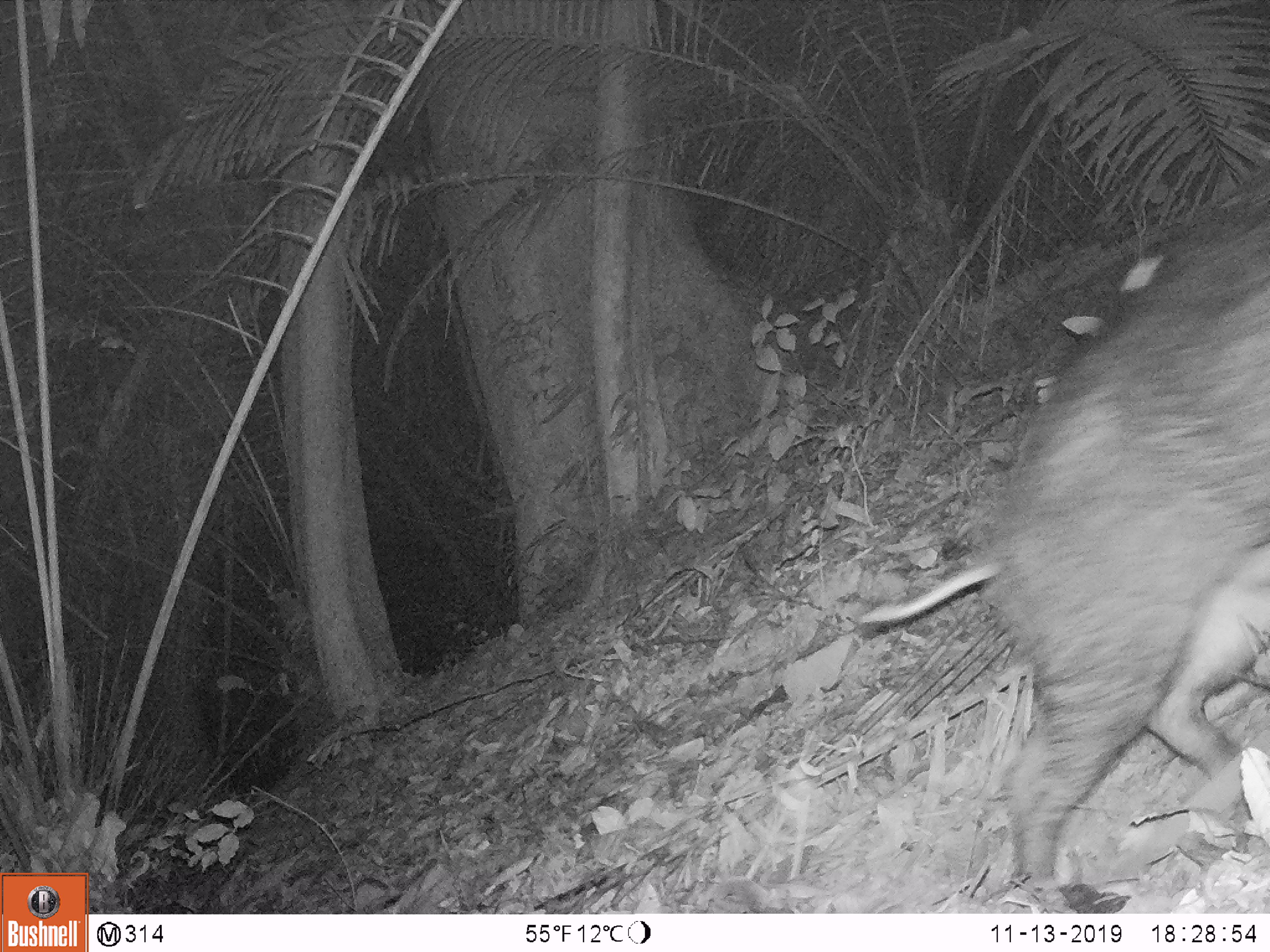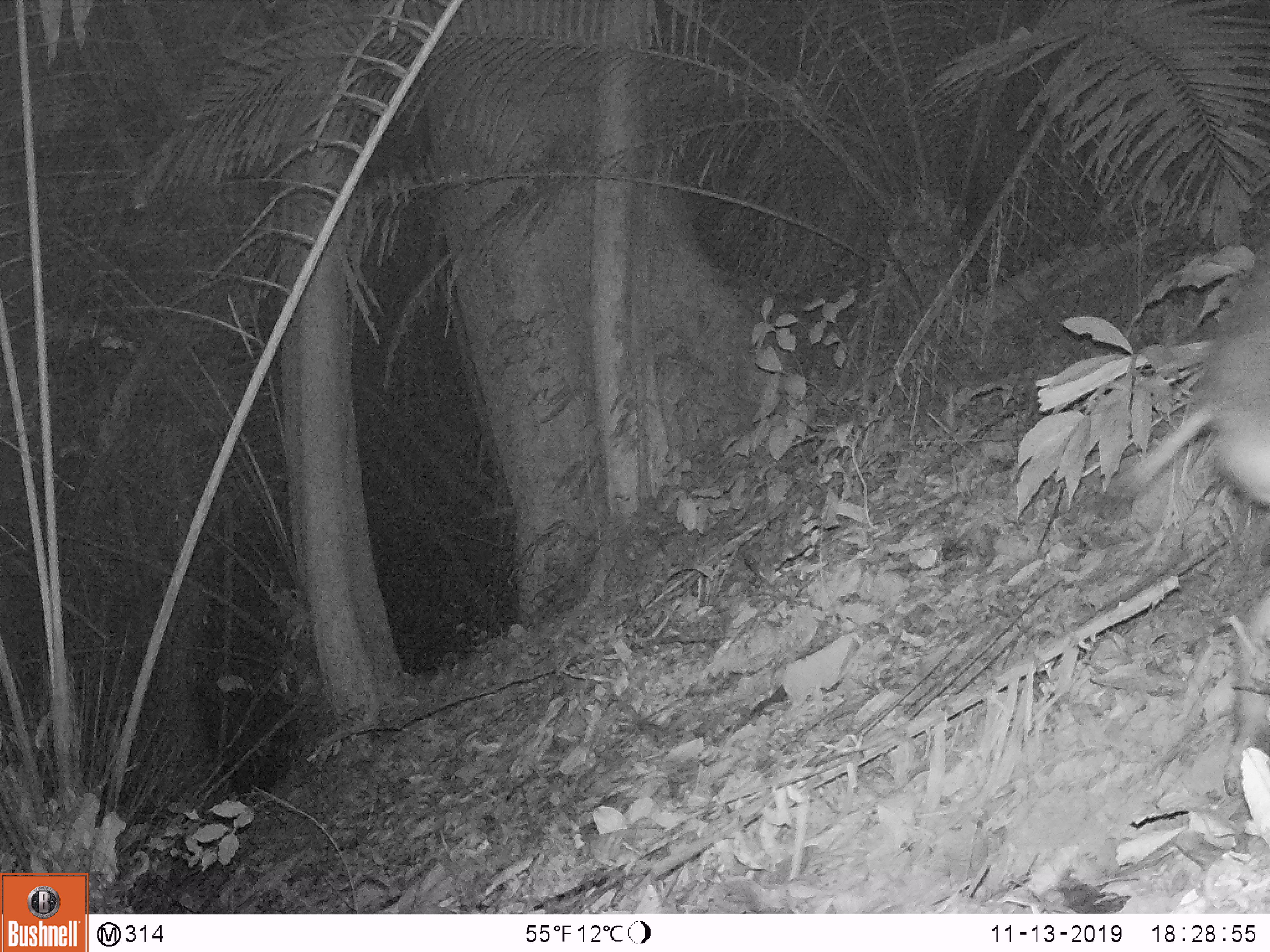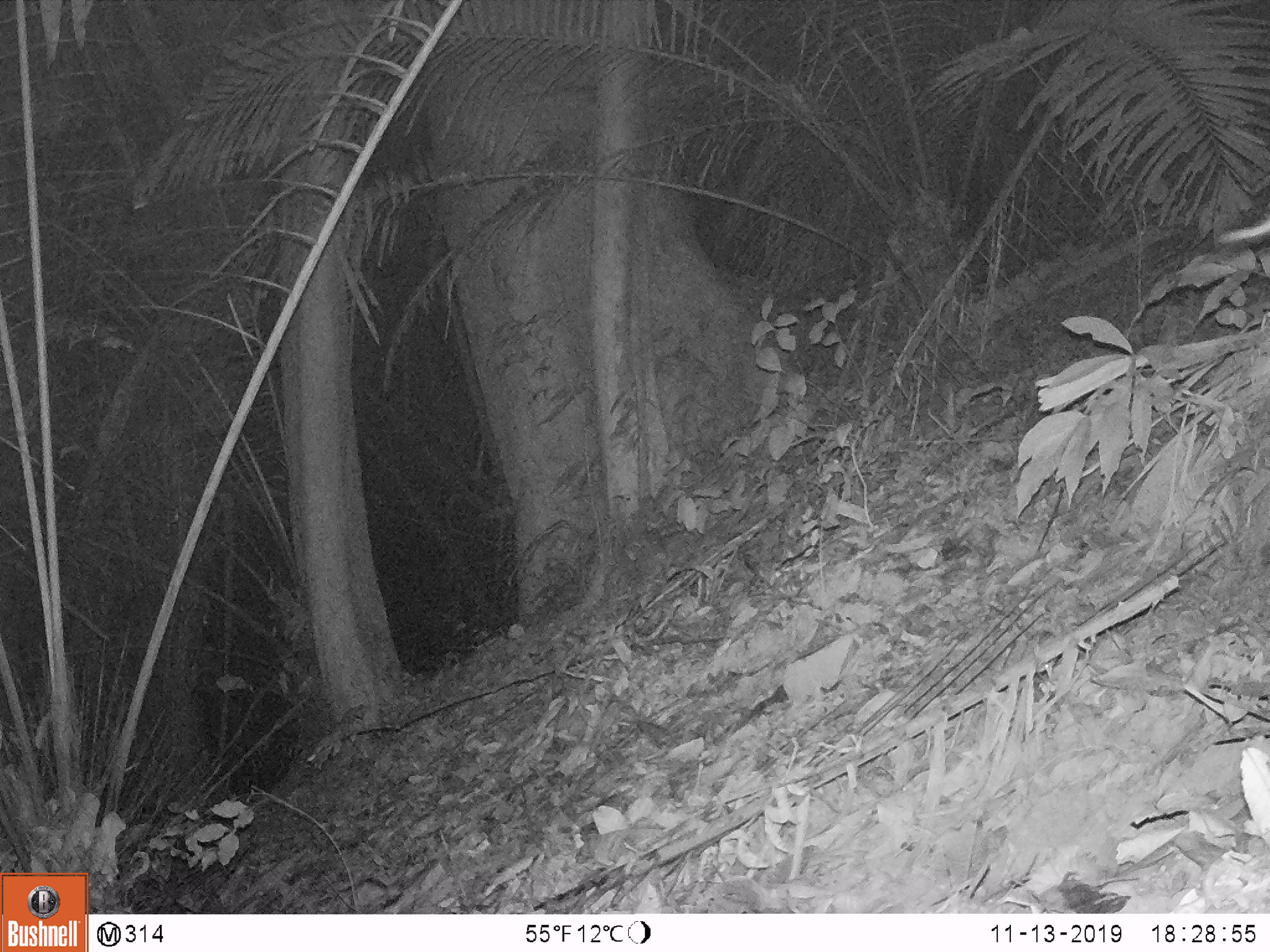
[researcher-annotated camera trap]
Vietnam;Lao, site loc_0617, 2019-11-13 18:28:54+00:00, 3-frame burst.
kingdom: Animalia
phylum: Chordata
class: Mammalia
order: Artiodactyla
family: Suidae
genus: Sus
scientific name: Sus scrofa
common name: eurasian wild pig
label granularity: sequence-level